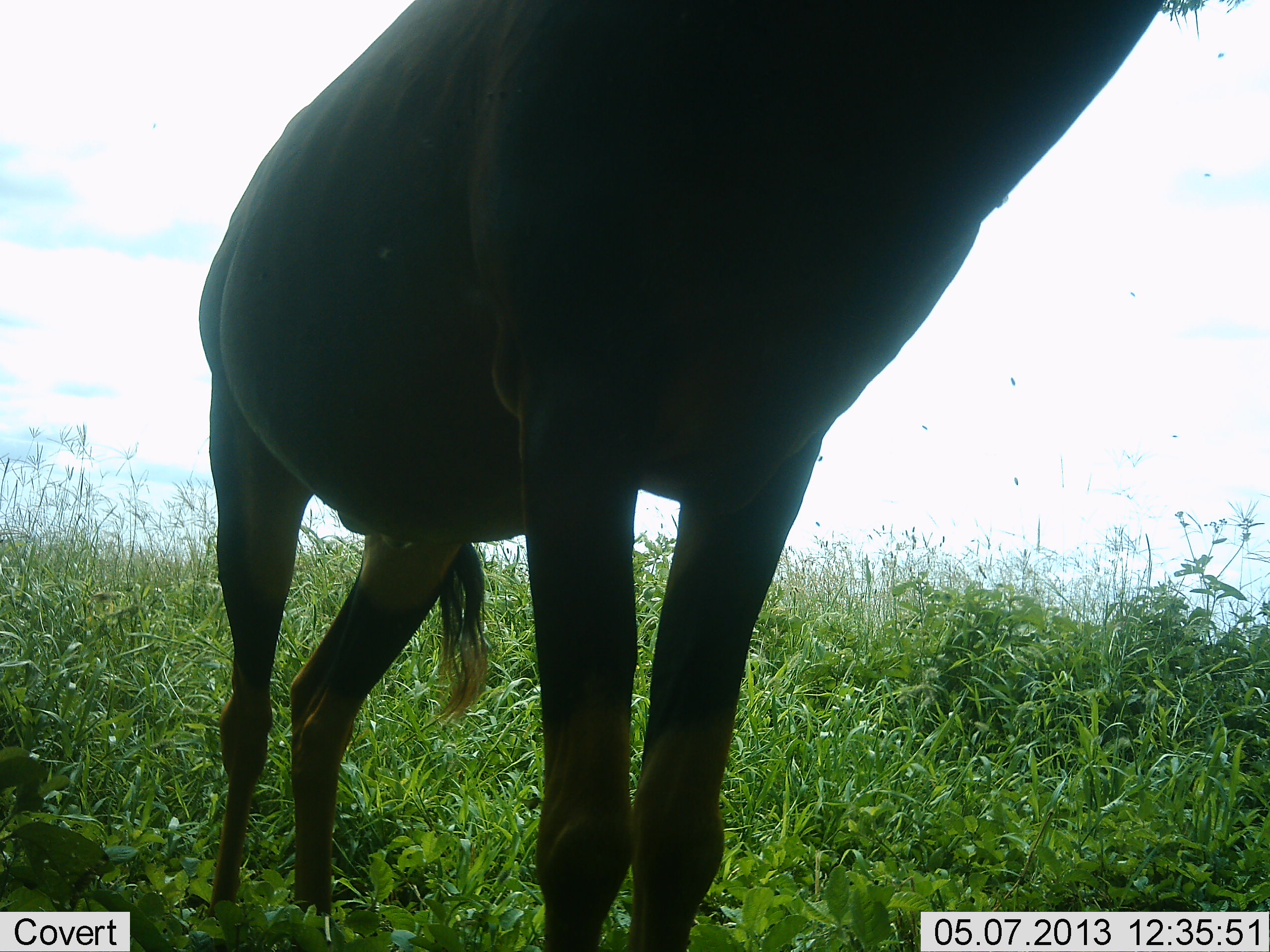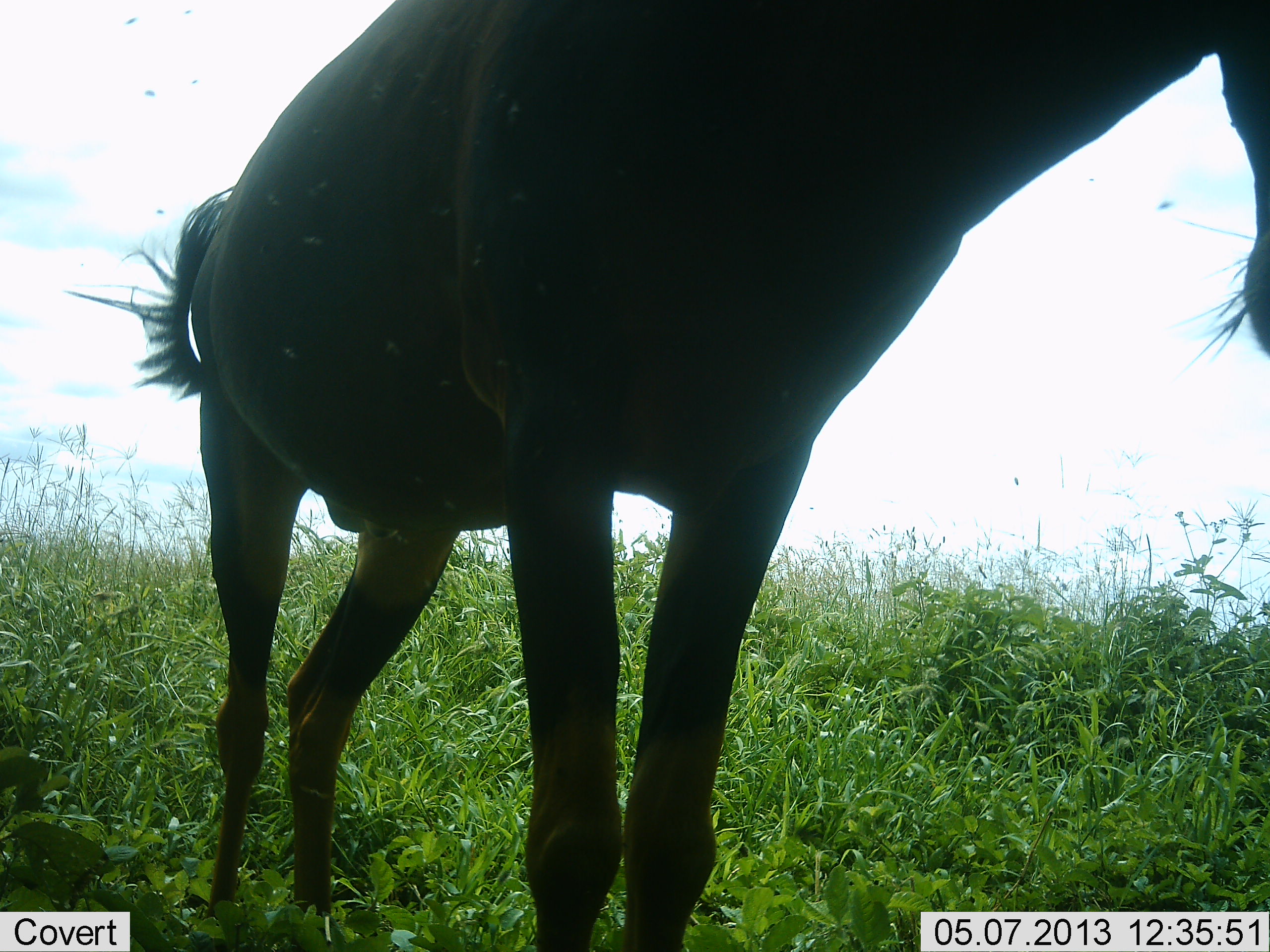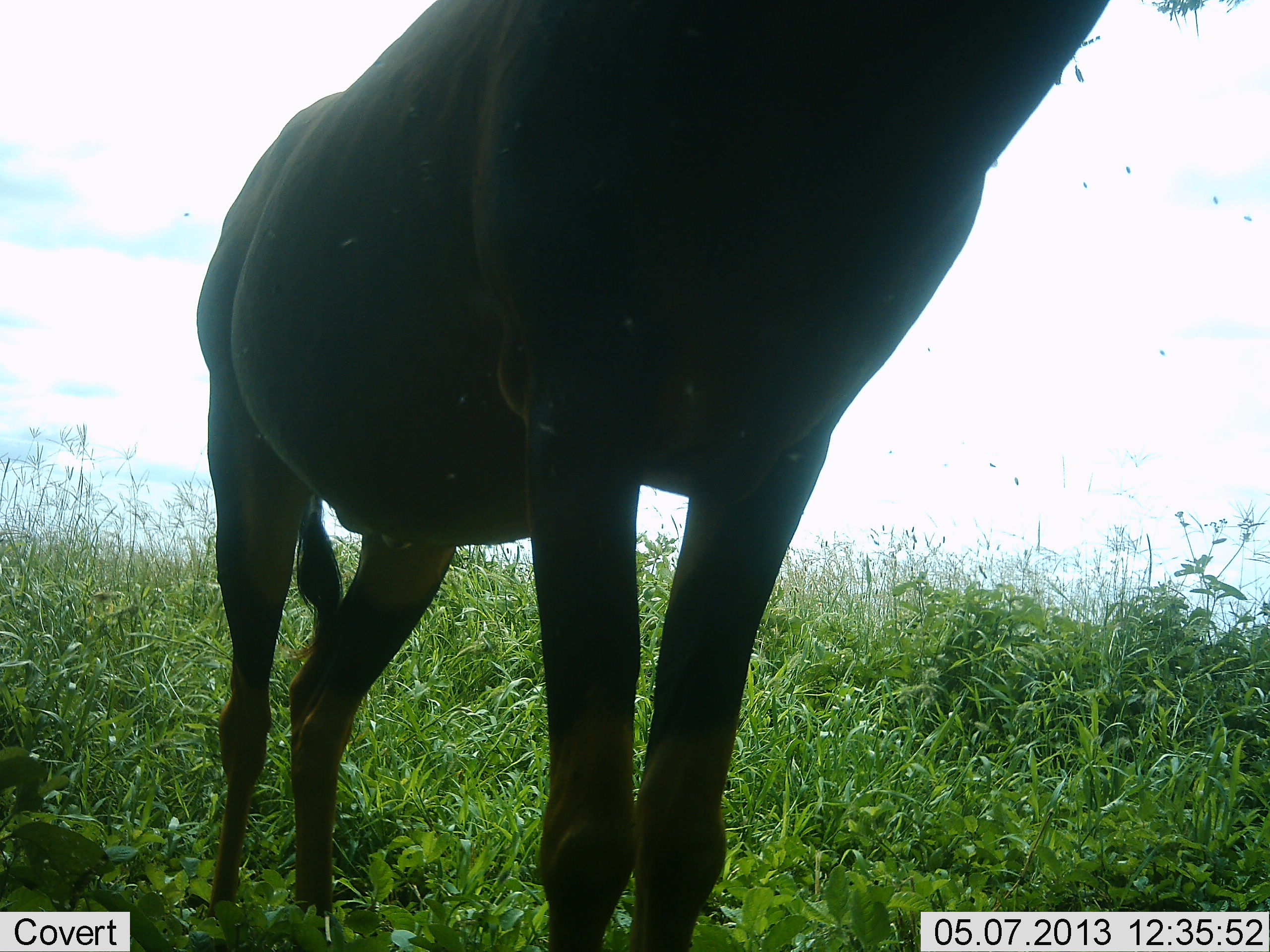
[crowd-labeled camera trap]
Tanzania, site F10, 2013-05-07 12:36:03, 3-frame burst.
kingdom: Animalia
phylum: Chordata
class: Mammalia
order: Artiodactyla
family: Bovidae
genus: Damaliscus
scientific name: Damaliscus lunatus jimela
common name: topi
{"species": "topi (Damaliscus lunatus jimela)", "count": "1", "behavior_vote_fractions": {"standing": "91%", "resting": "0%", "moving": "4%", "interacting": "0%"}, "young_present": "0%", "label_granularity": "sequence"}